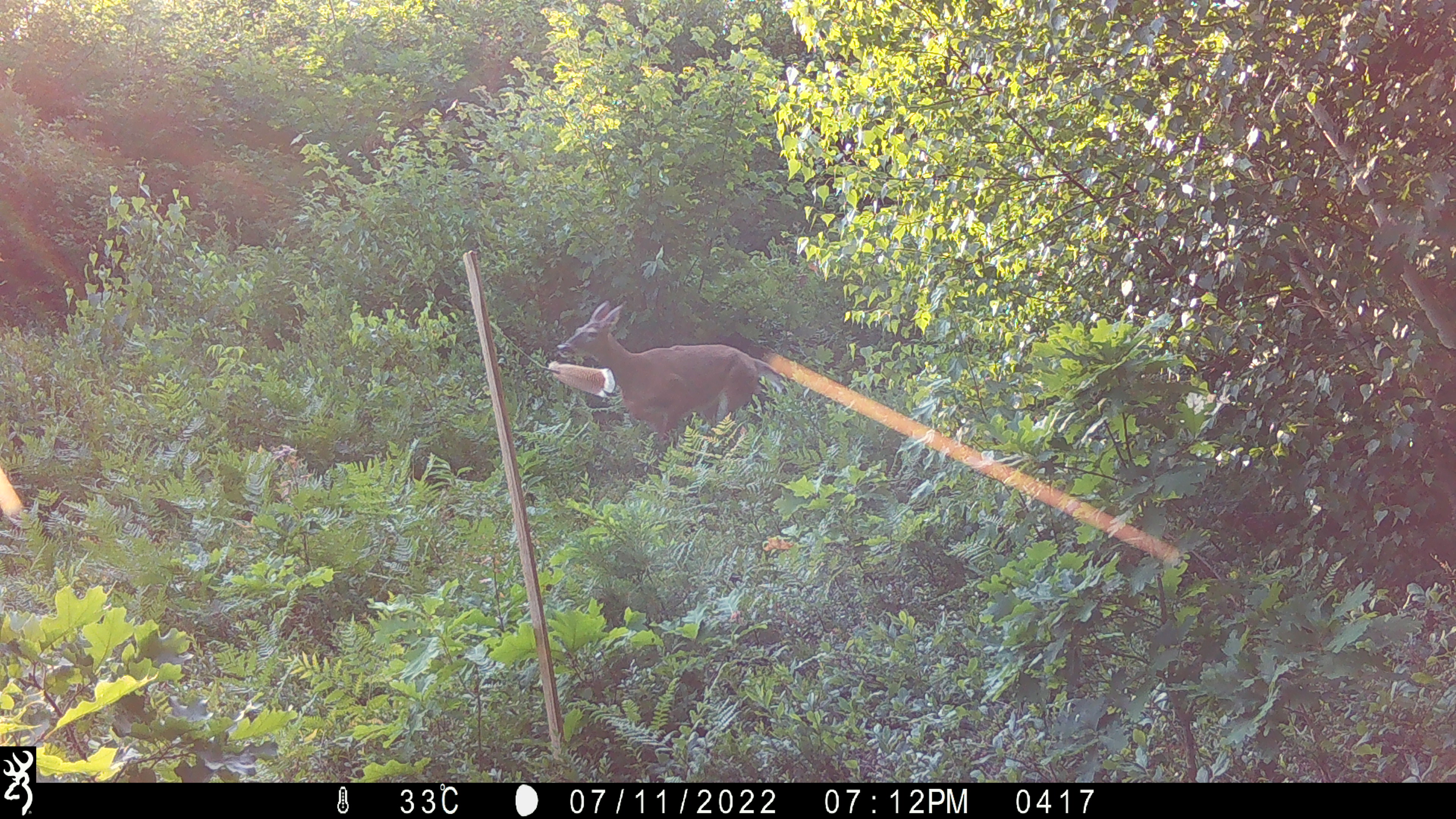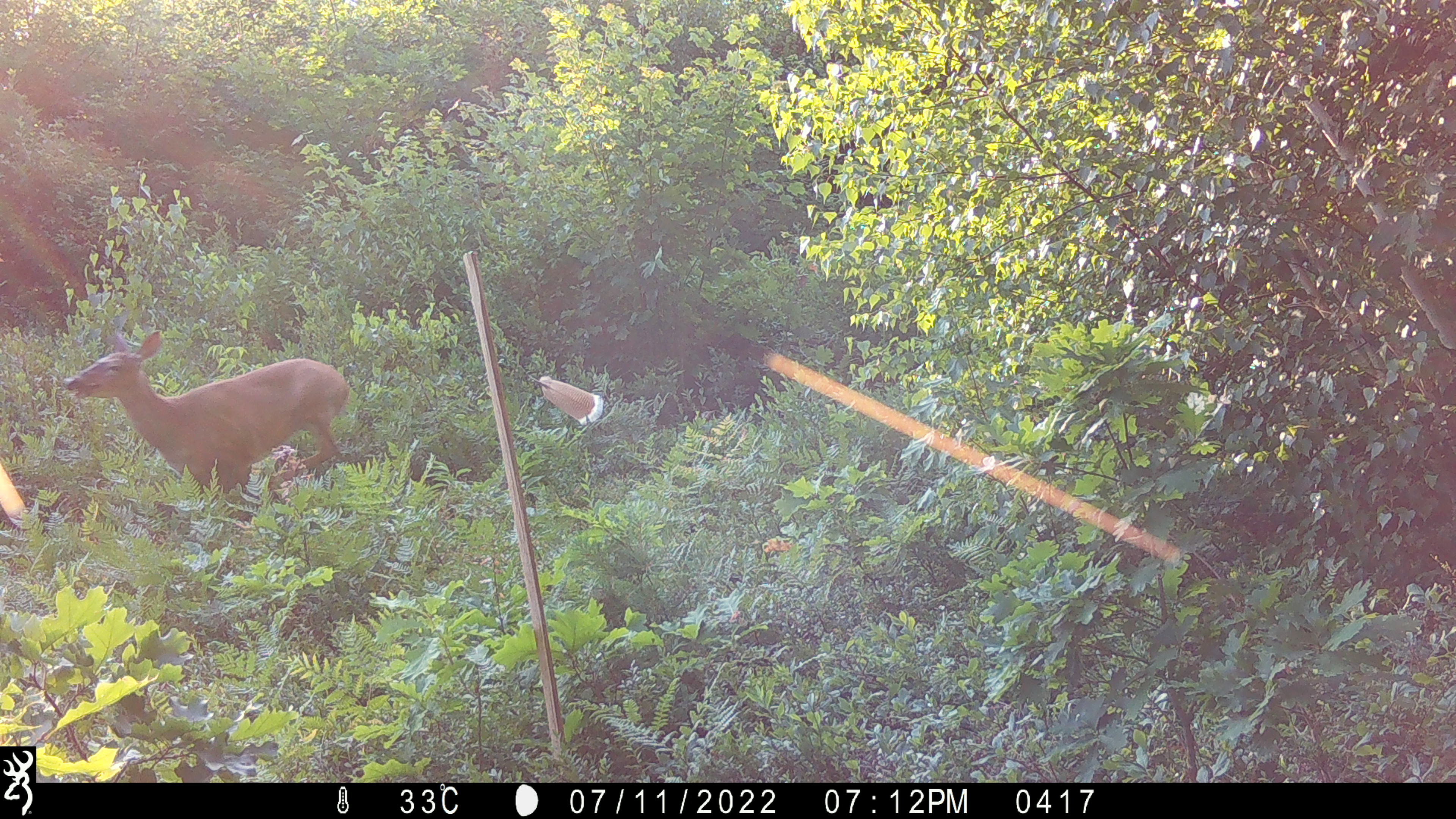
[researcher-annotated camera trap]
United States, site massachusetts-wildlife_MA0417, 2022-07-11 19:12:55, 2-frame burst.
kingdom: Animalia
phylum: Chordata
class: Mammalia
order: Artiodactyla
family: Cervidae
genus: Odocoileus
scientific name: Odocoileus virginianus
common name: white-tailed deer